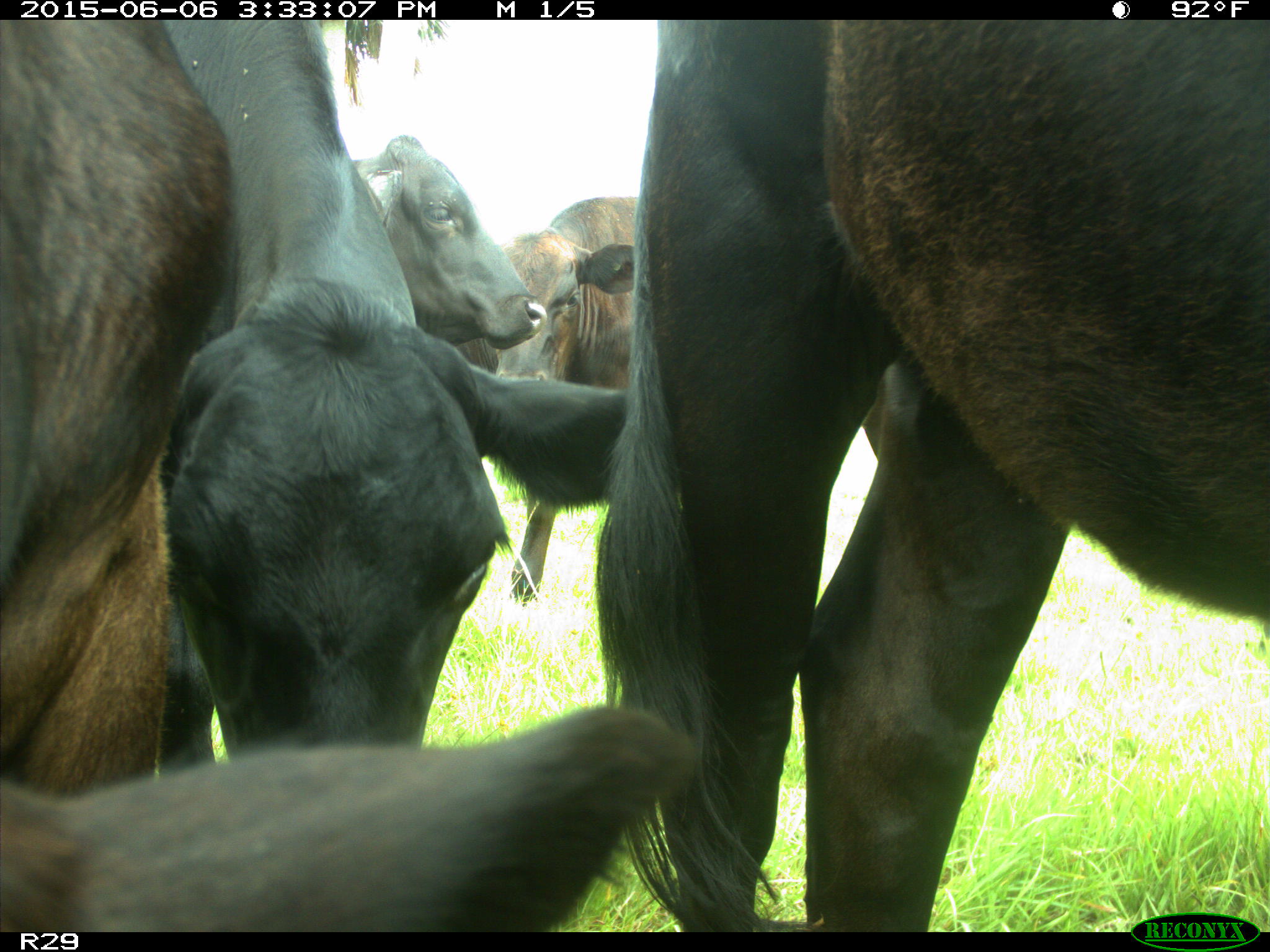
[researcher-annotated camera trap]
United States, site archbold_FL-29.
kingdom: Animalia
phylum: Chordata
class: Mammalia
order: Artiodactyla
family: Bovidae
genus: Bos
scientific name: Bos taurus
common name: domestic cow